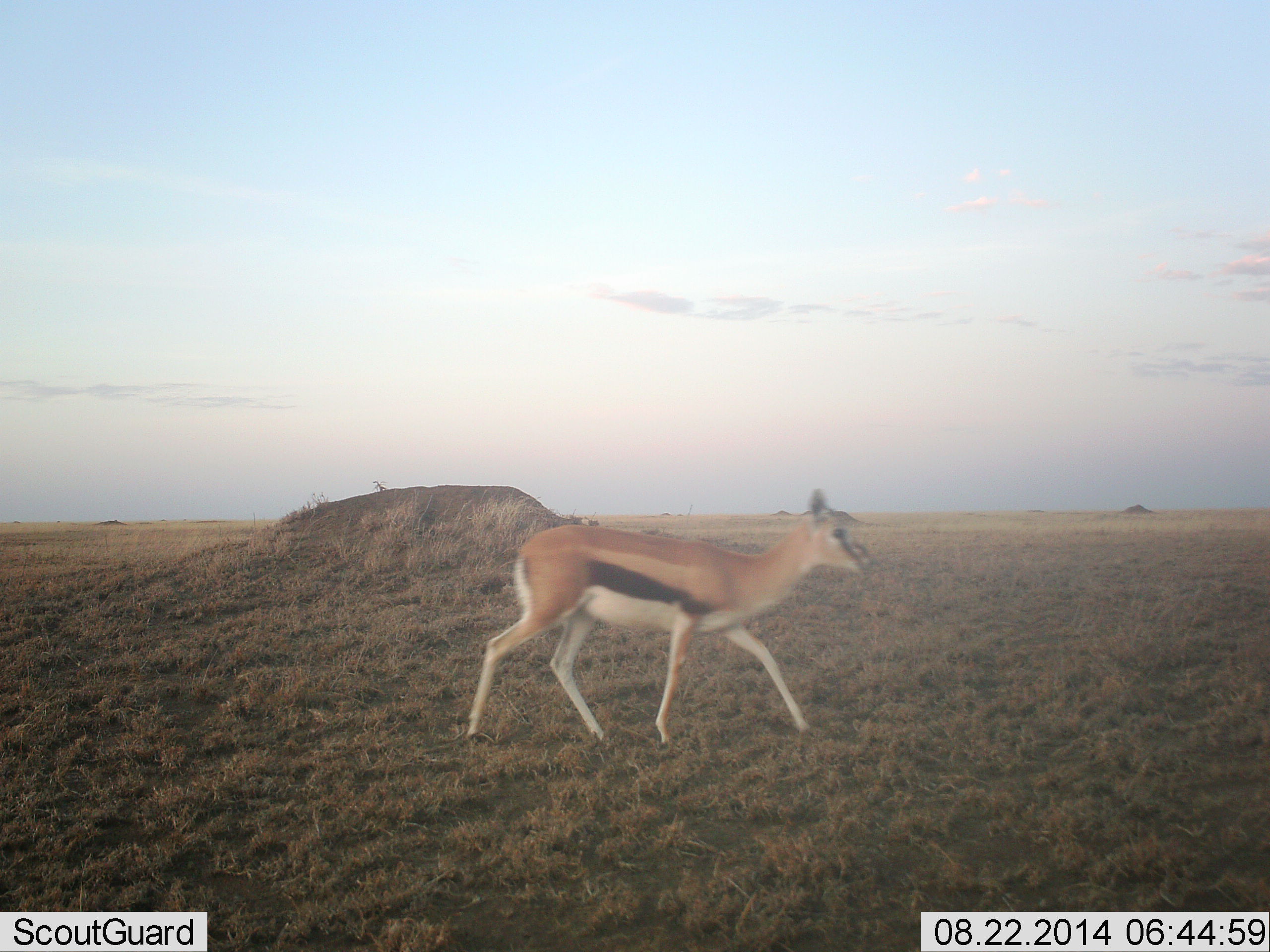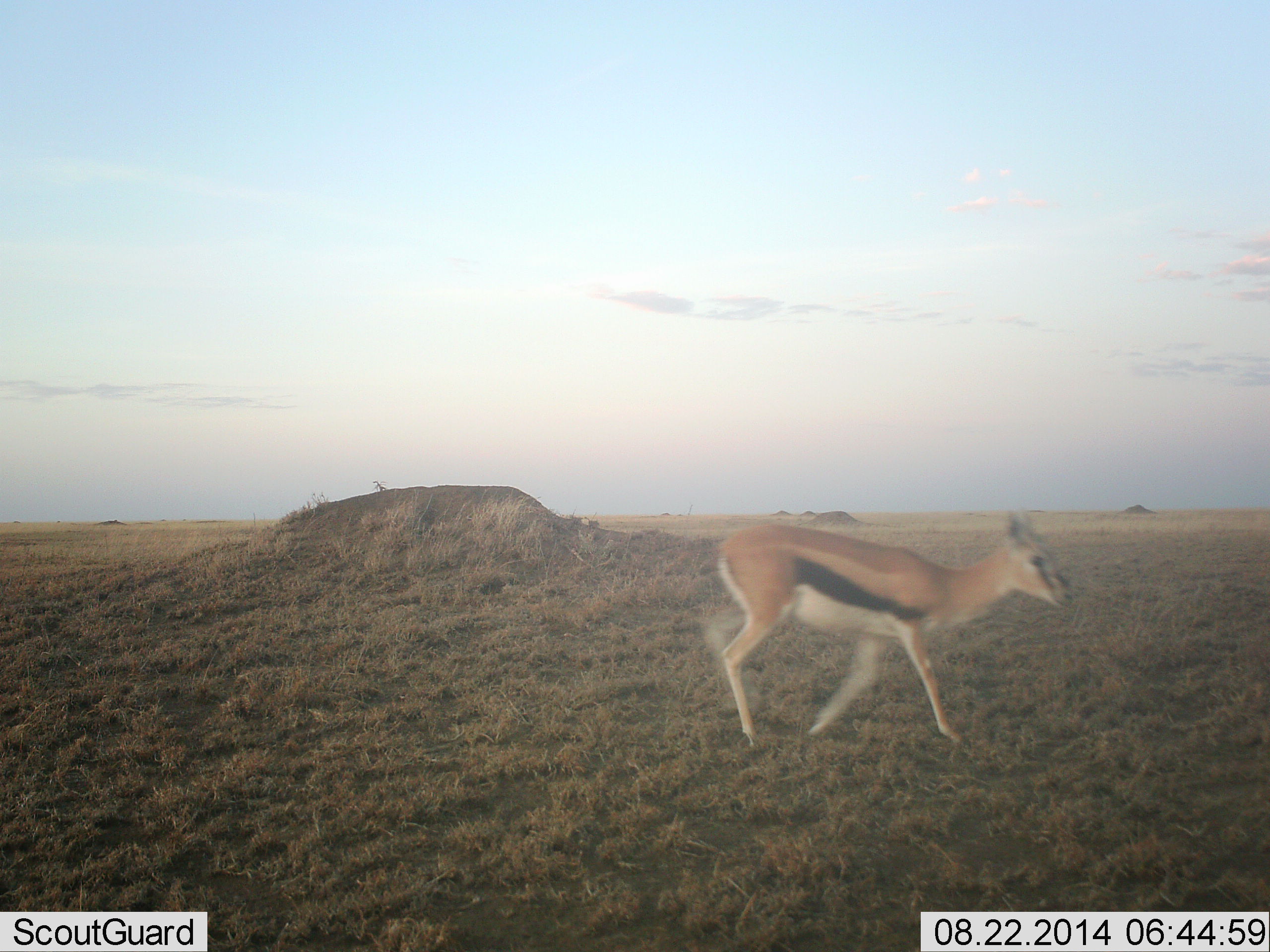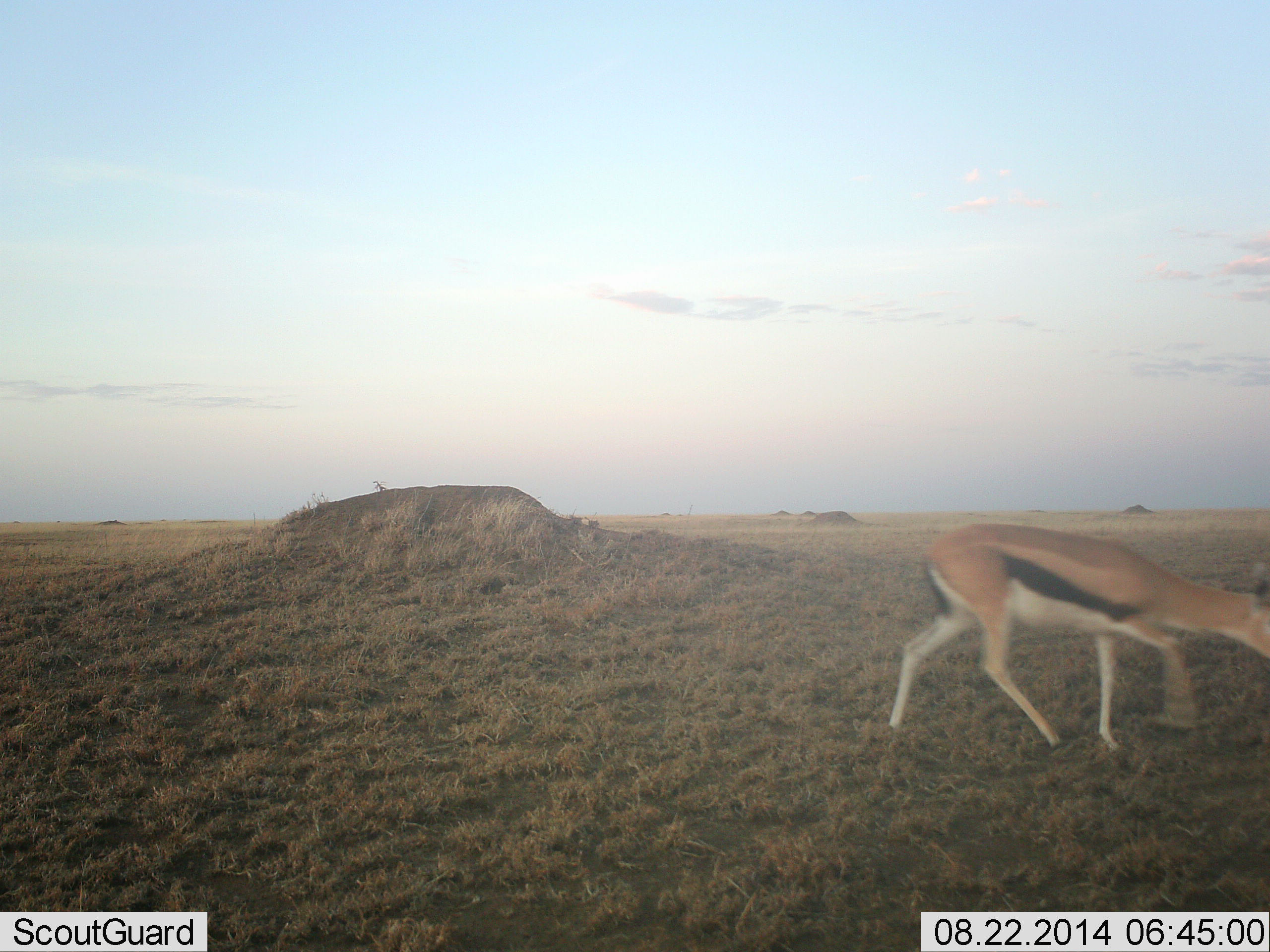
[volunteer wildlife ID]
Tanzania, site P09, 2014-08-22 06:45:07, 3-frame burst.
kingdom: Animalia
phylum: Chordata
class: Mammalia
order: Artiodactyla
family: Bovidae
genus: Eudorcas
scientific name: Eudorcas thomsonii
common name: thomson's gazelle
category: gazellethomsons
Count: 1.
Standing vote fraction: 0%.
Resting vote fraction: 0%.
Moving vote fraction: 100%.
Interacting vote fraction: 0%.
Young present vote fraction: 0%.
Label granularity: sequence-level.